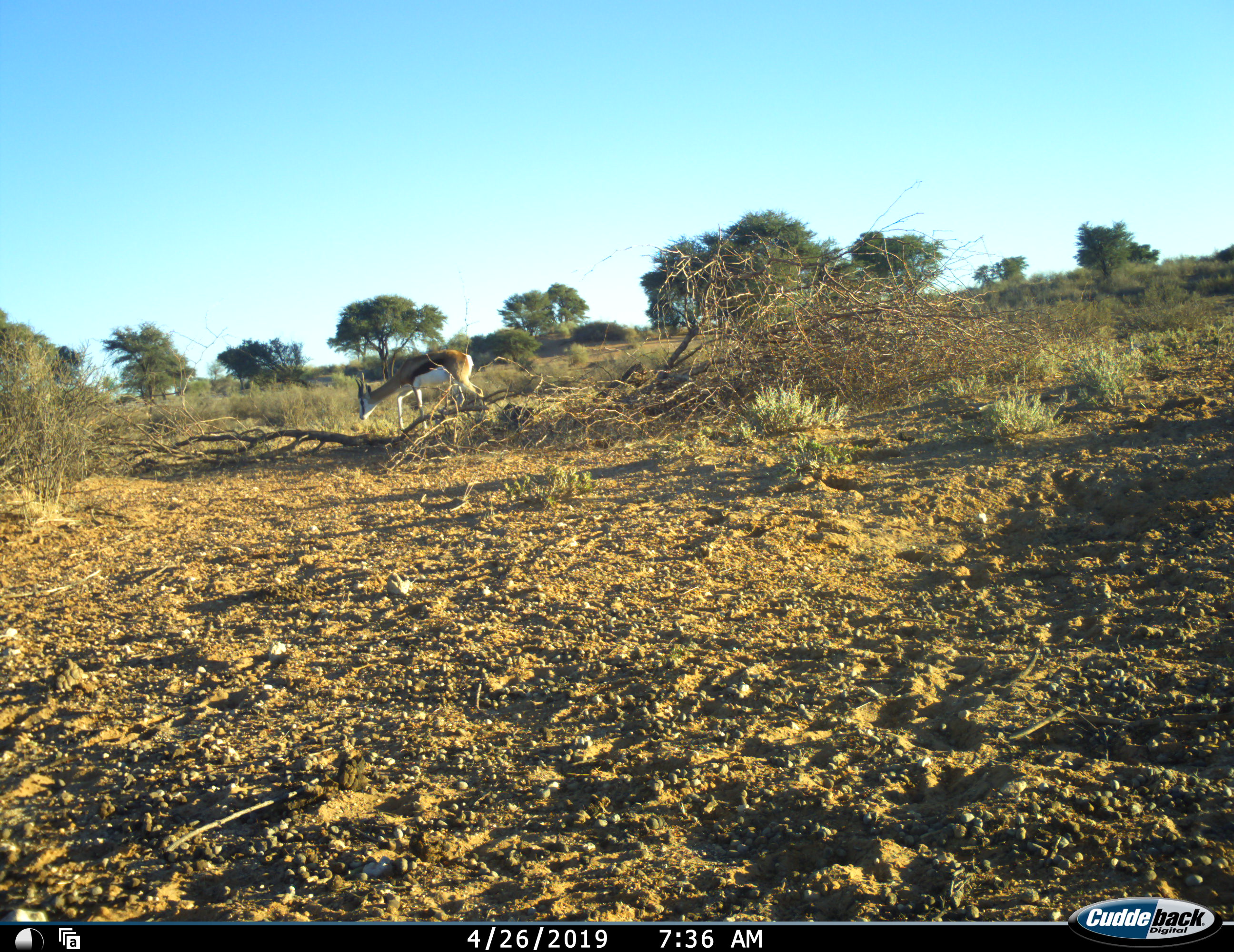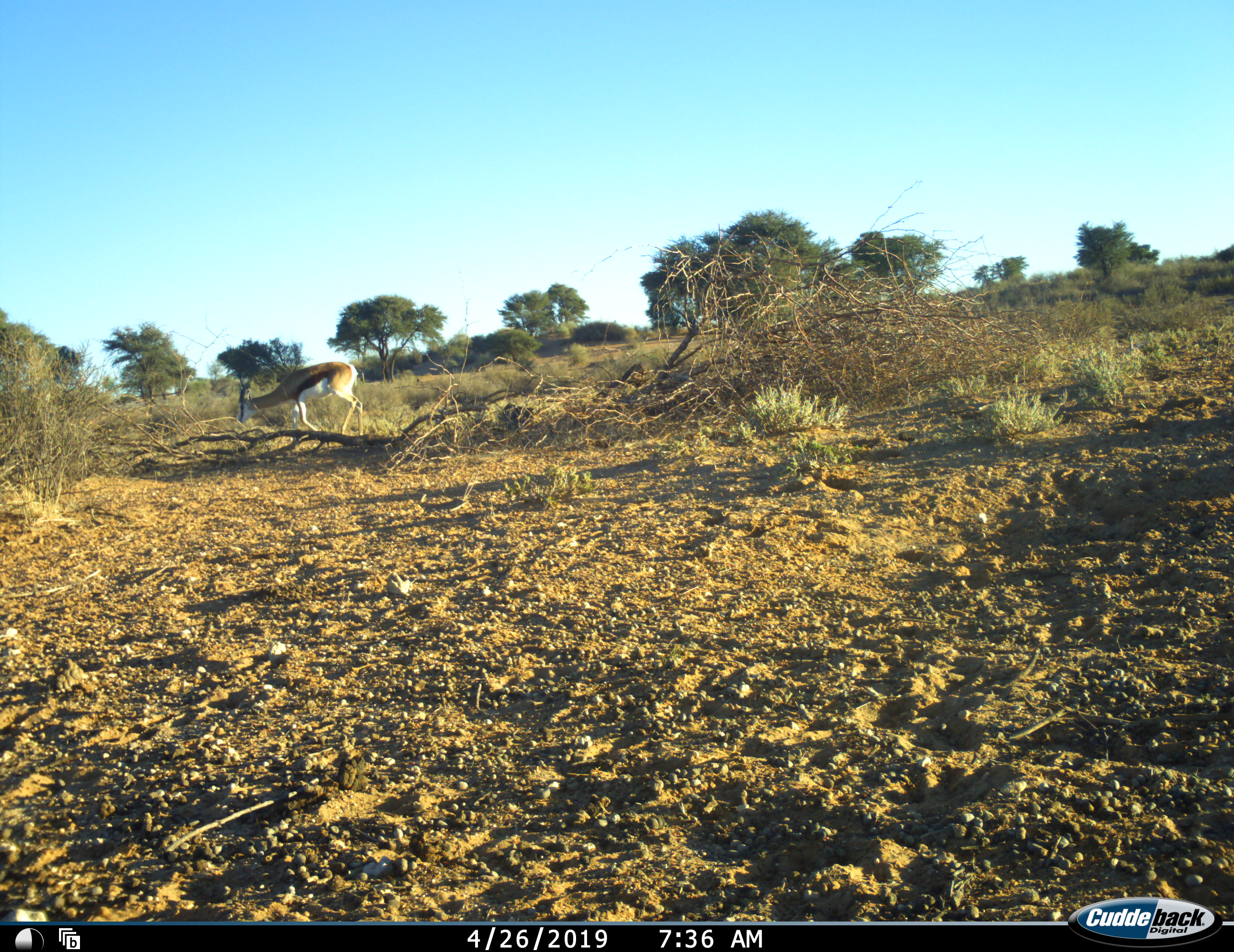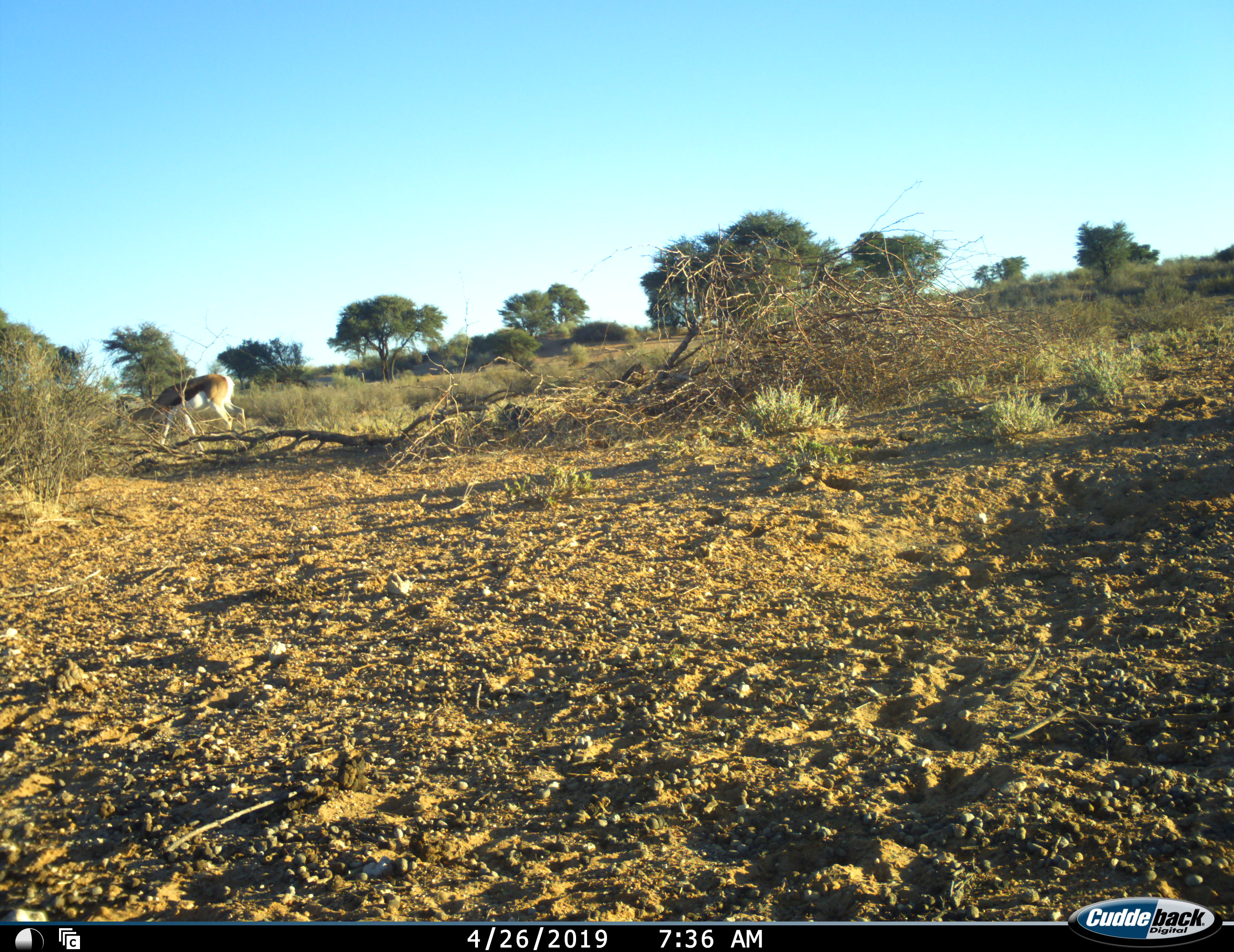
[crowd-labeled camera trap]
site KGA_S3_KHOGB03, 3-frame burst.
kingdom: Animalia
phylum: Chordata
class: Mammalia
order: Artiodactyla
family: Bovidae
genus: Antidorcas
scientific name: Antidorcas marsupialis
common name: springbok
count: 1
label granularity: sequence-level